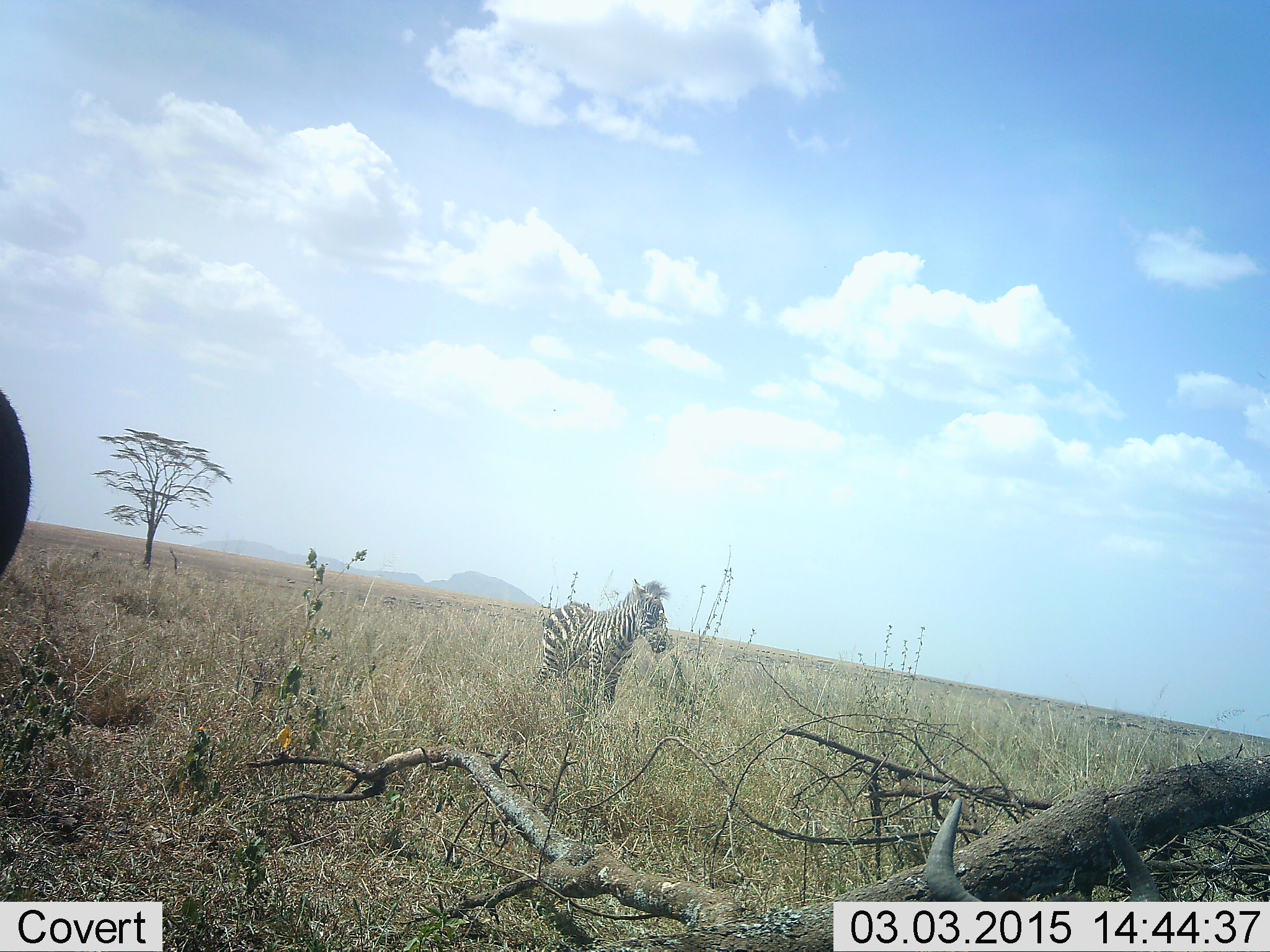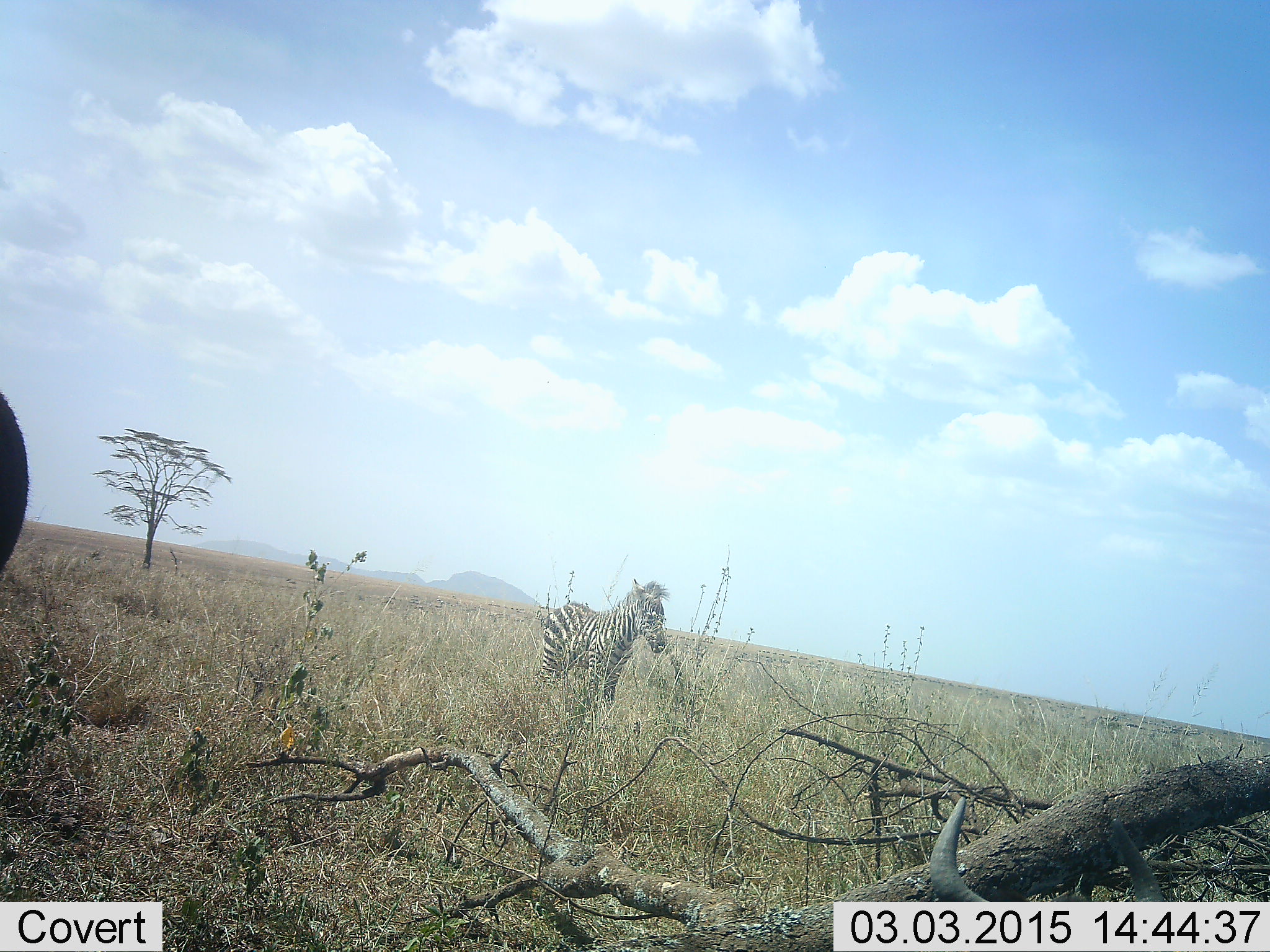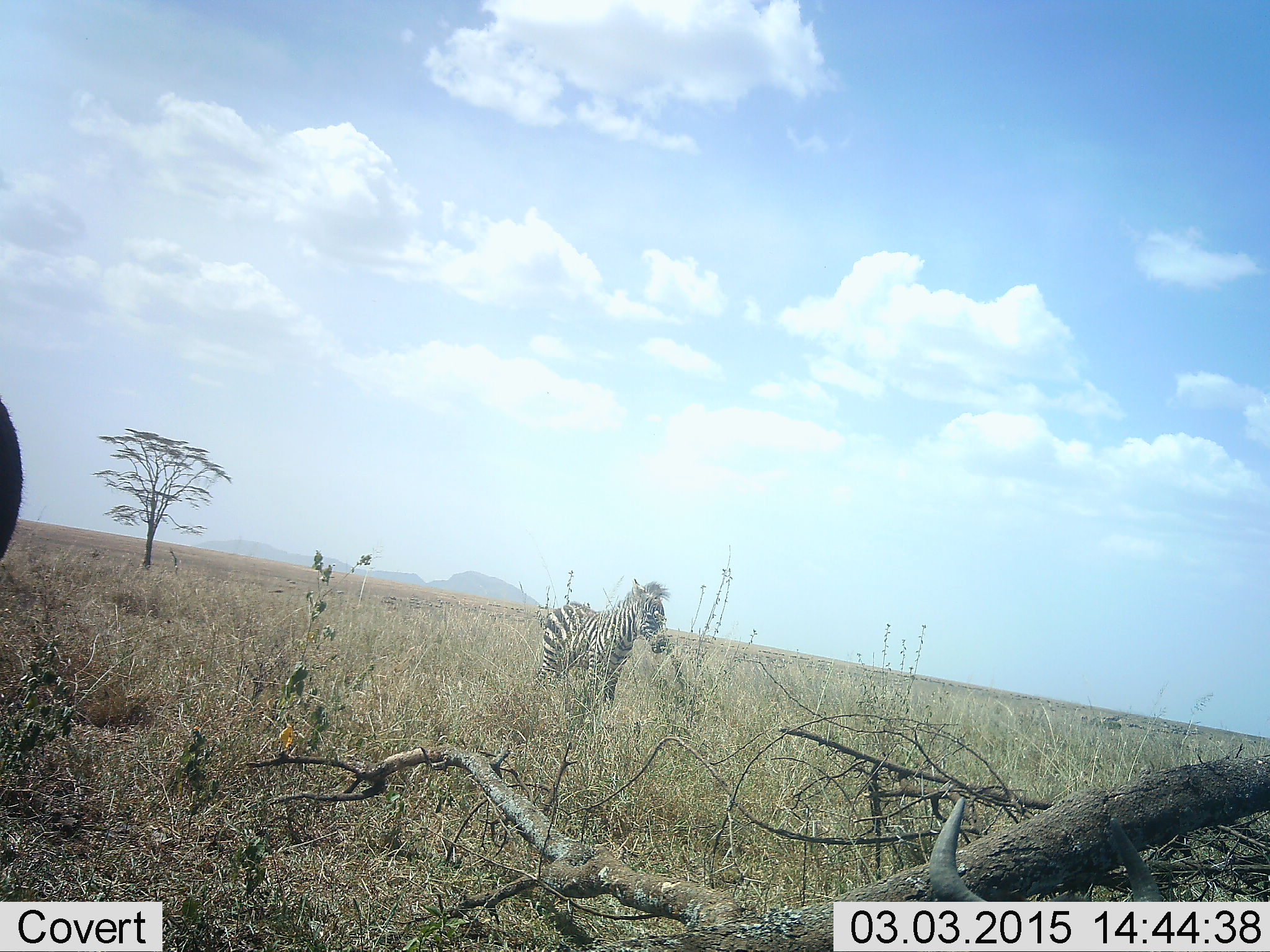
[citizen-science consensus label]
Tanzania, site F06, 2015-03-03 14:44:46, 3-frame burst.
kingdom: Animalia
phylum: Chordata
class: Mammalia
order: Perissodactyla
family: Equidae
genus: Equus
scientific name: Equus quagga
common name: plains zebra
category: zebra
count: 1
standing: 100%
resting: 0%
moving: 0%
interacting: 0%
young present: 36%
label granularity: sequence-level